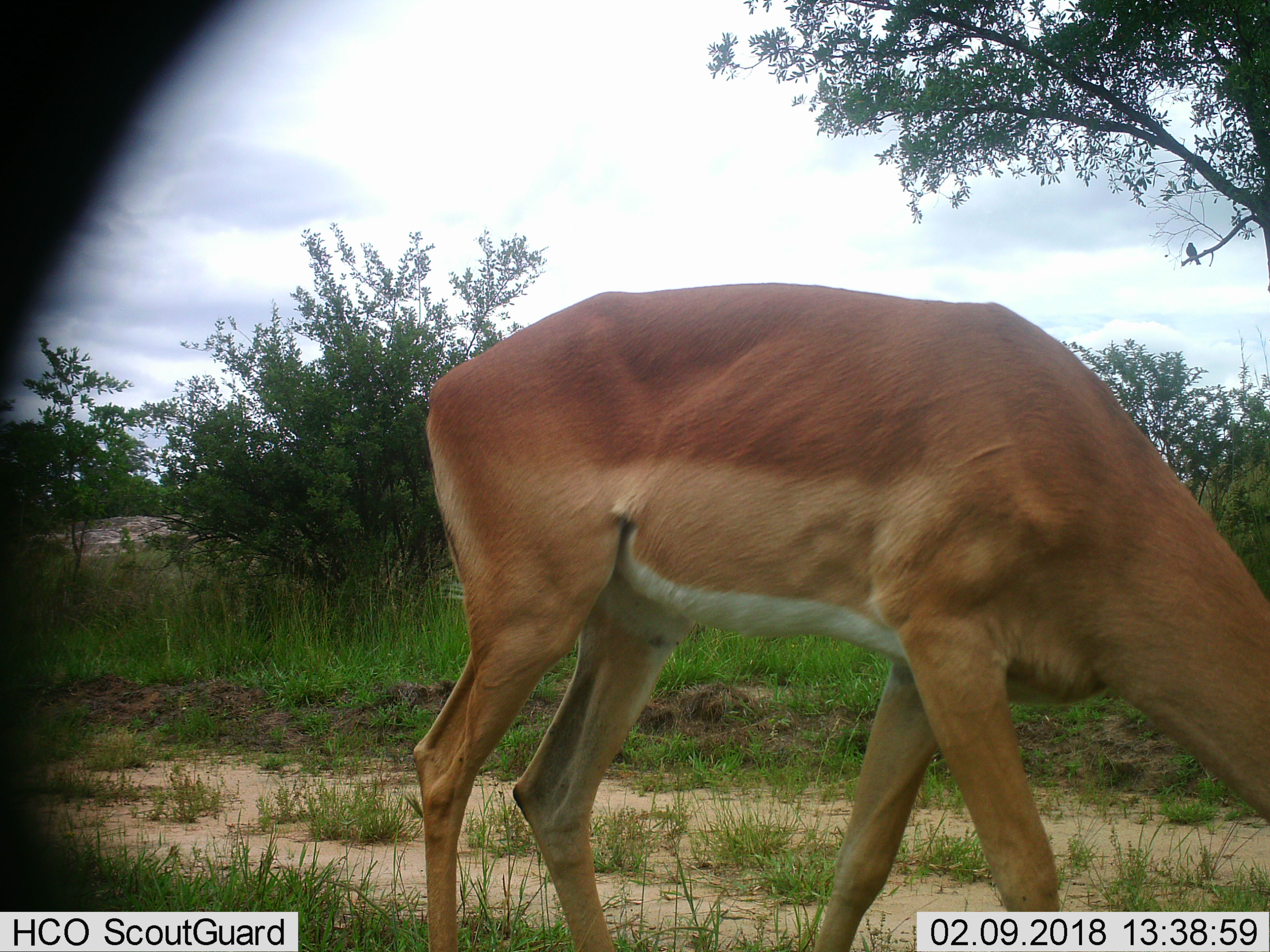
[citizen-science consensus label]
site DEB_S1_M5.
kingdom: Animalia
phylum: Chordata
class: Mammalia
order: Artiodactyla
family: Bovidae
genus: Aepyceros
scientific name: Aepyceros melampus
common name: impala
Impala (Aepyceros melampus), count 1. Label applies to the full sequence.